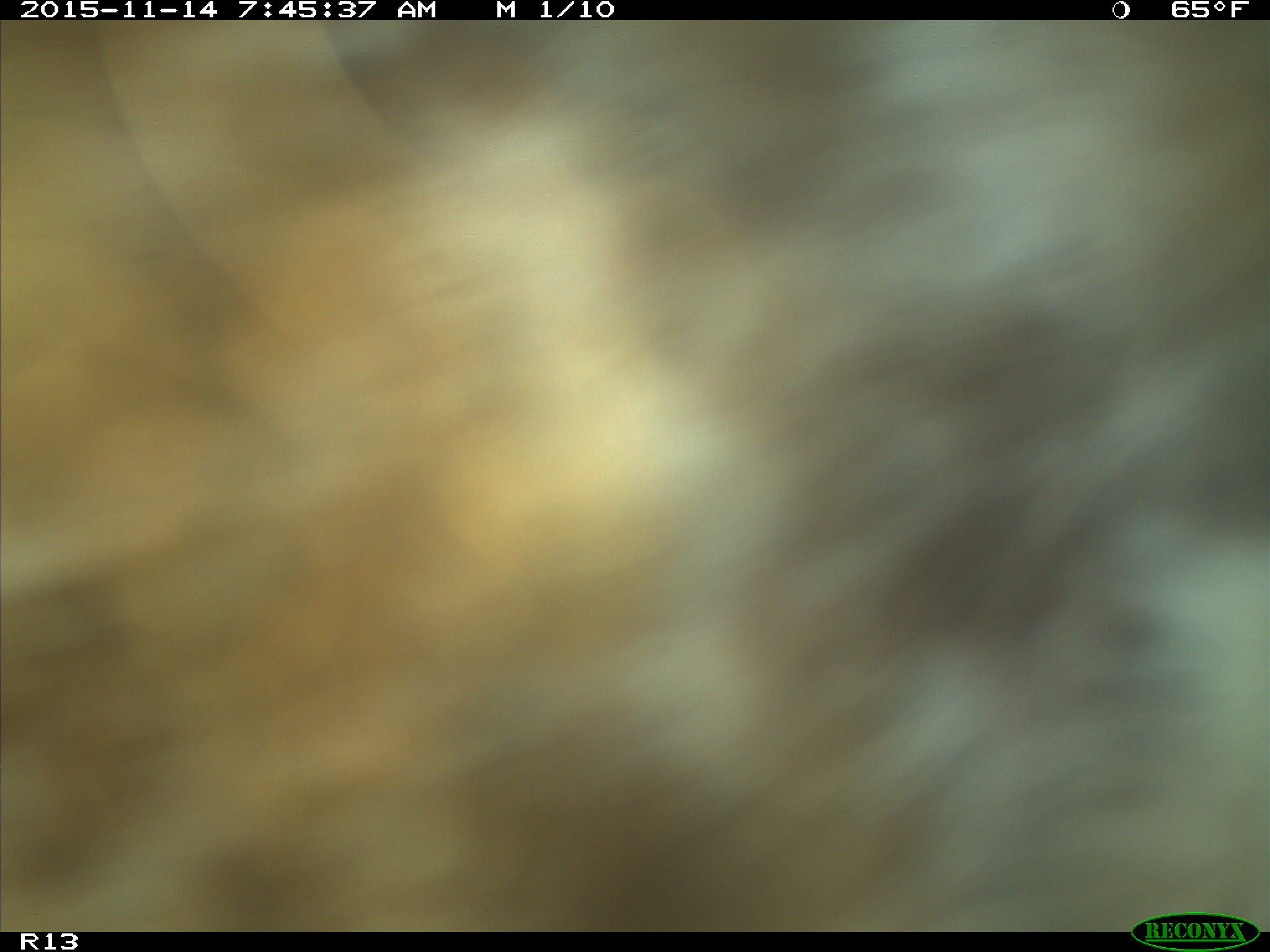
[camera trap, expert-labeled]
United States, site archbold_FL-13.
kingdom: Animalia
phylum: Chordata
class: Mammalia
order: Artiodactyla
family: Bovidae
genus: Bos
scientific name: Bos taurus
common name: domestic cow